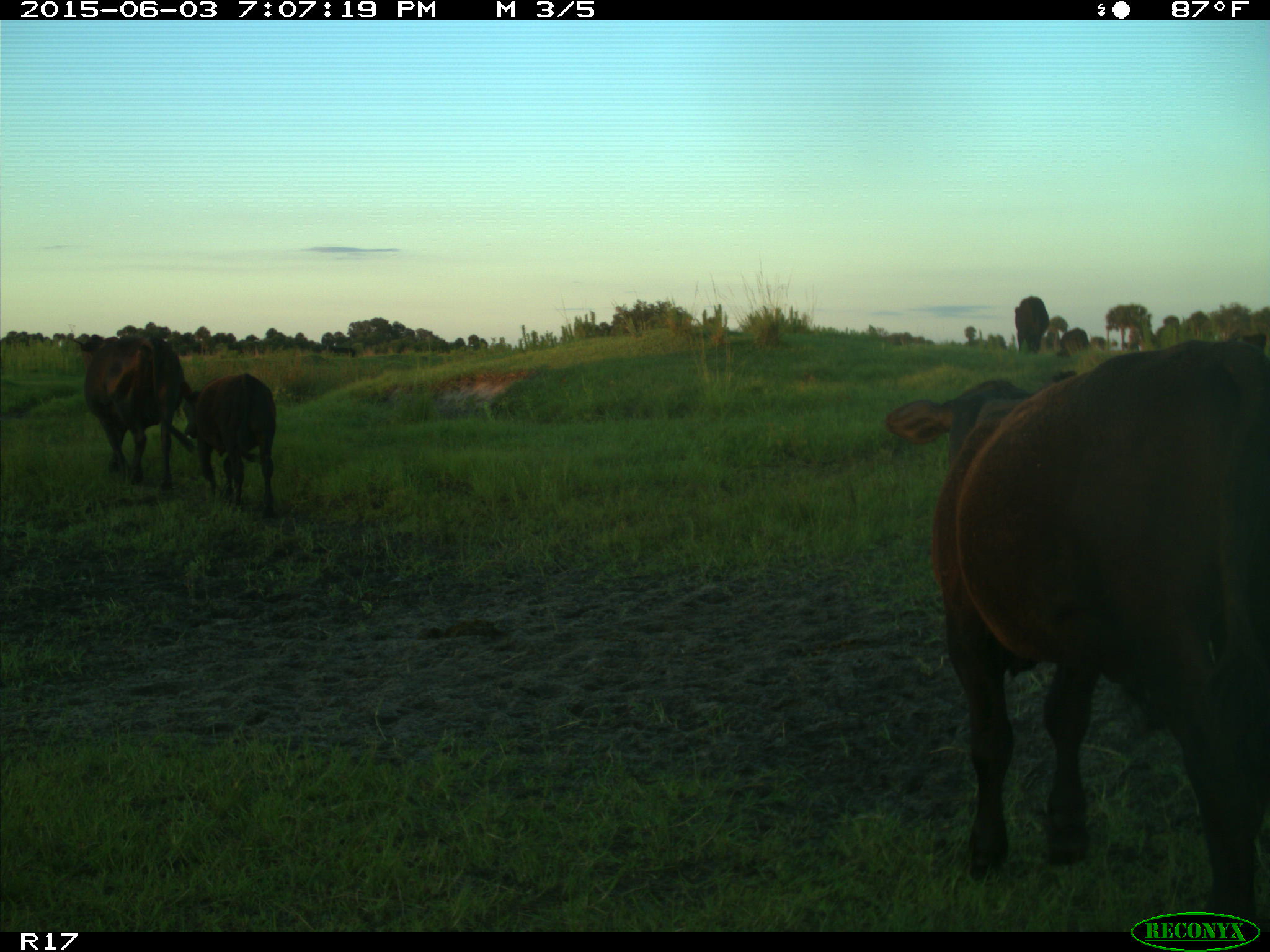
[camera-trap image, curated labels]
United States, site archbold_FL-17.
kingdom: Animalia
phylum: Chordata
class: Mammalia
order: Artiodactyla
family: Bovidae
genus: Bos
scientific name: Bos taurus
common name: domestic cow